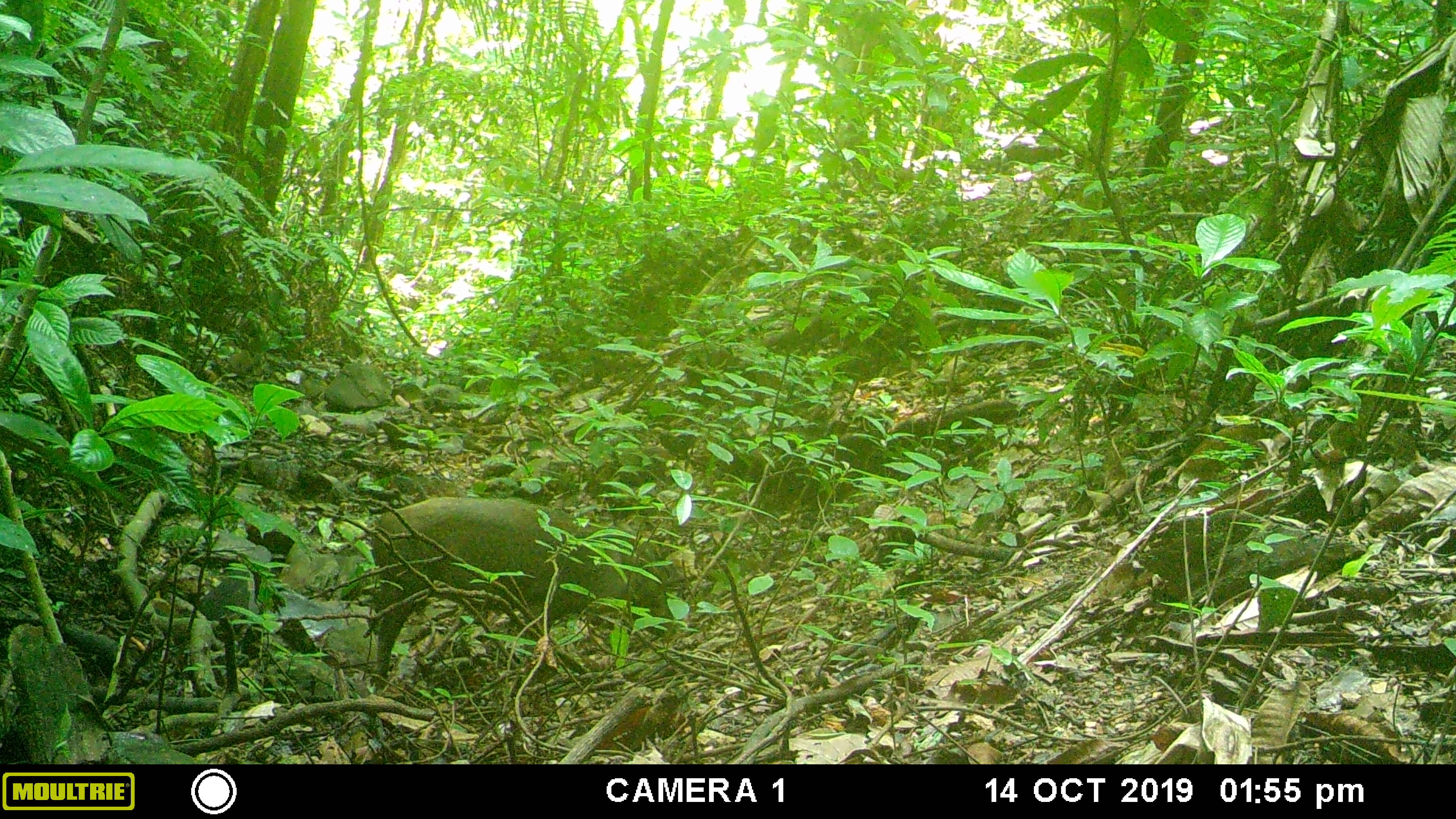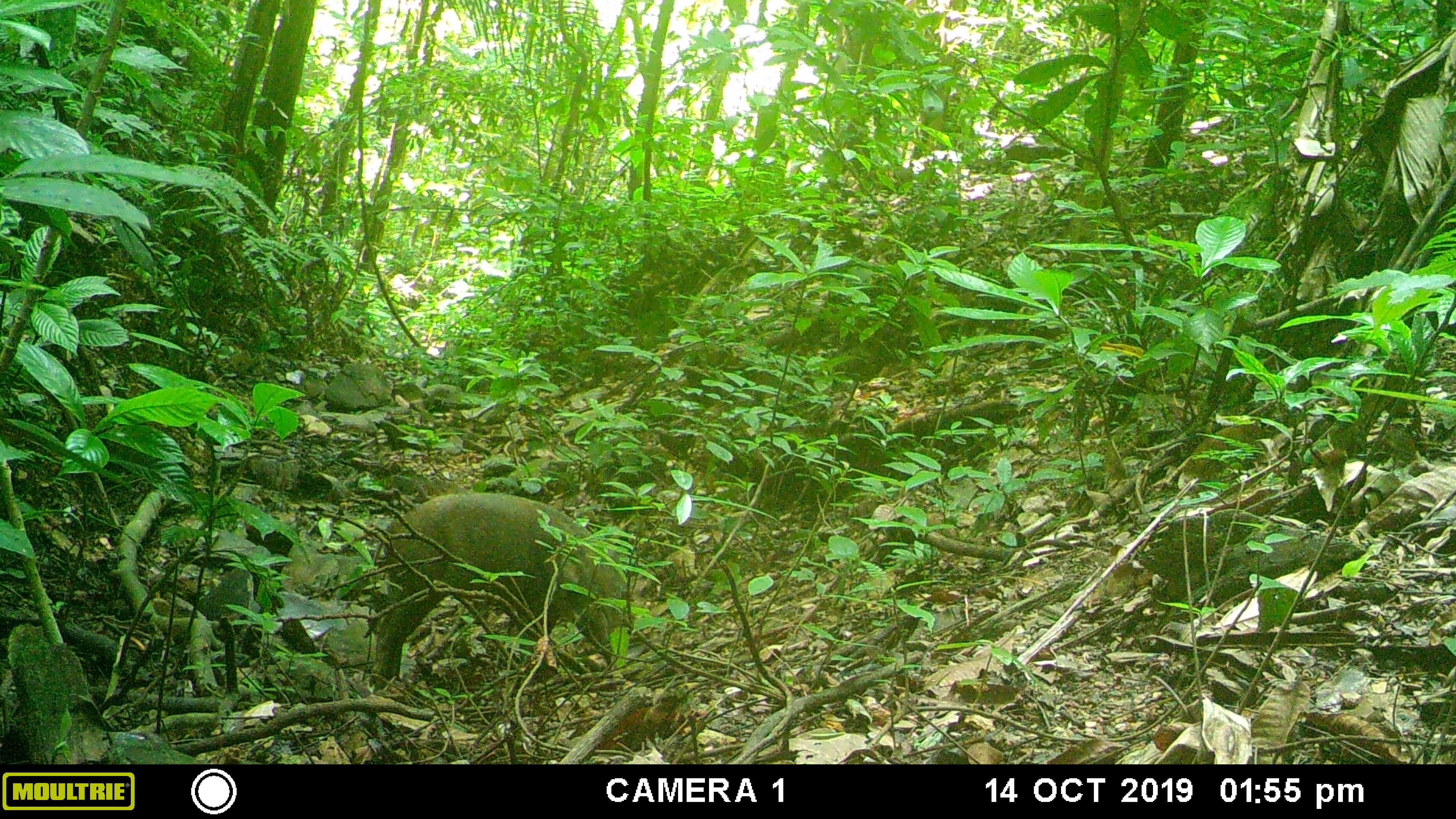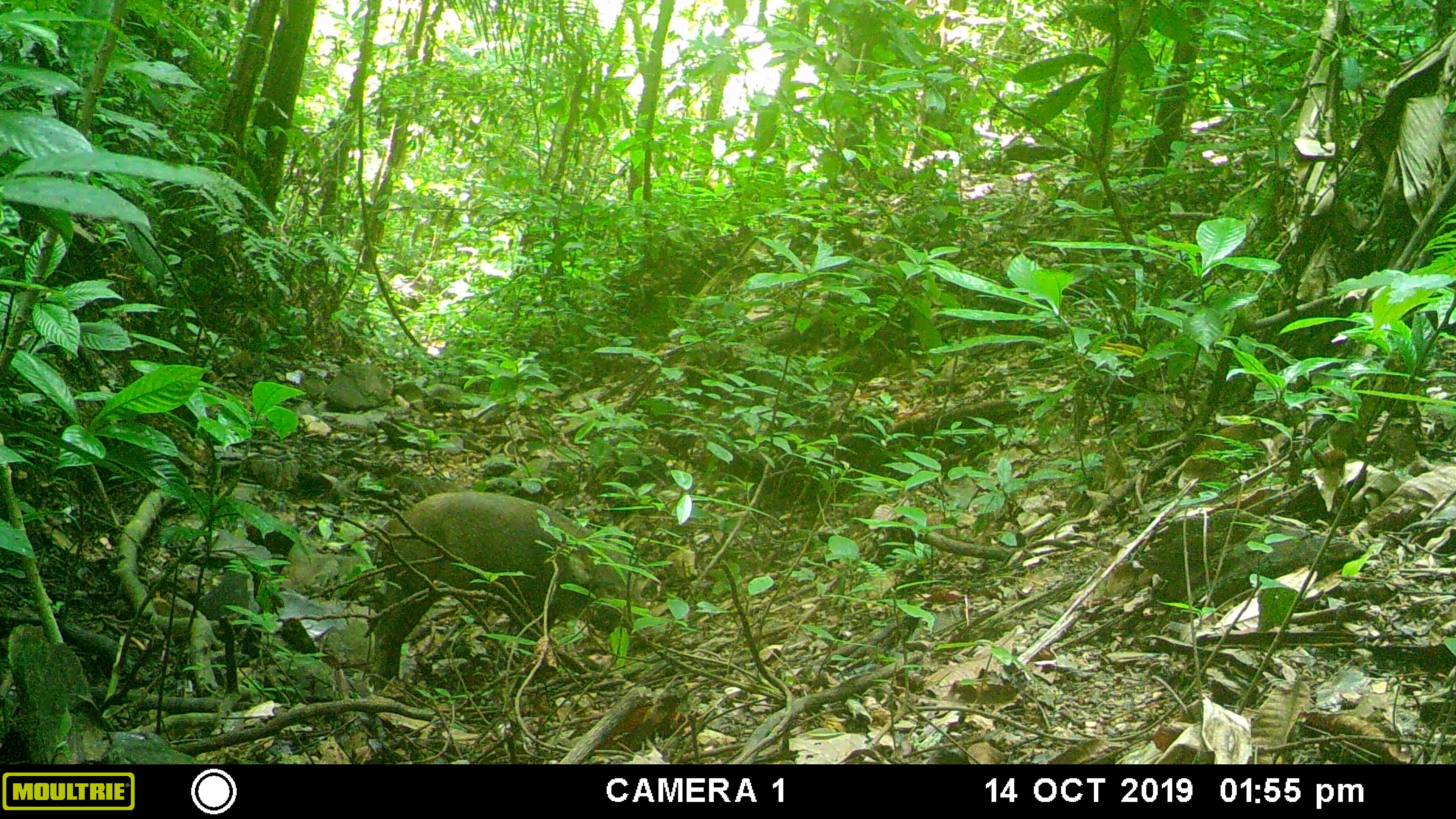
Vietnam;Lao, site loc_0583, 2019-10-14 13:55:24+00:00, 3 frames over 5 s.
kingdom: Animalia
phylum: Chordata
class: Mammalia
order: Artiodactyla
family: Suidae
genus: Sus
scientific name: Sus scrofa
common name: eurasian wild pig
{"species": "eurasian wild pig (Sus scrofa)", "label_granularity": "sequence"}